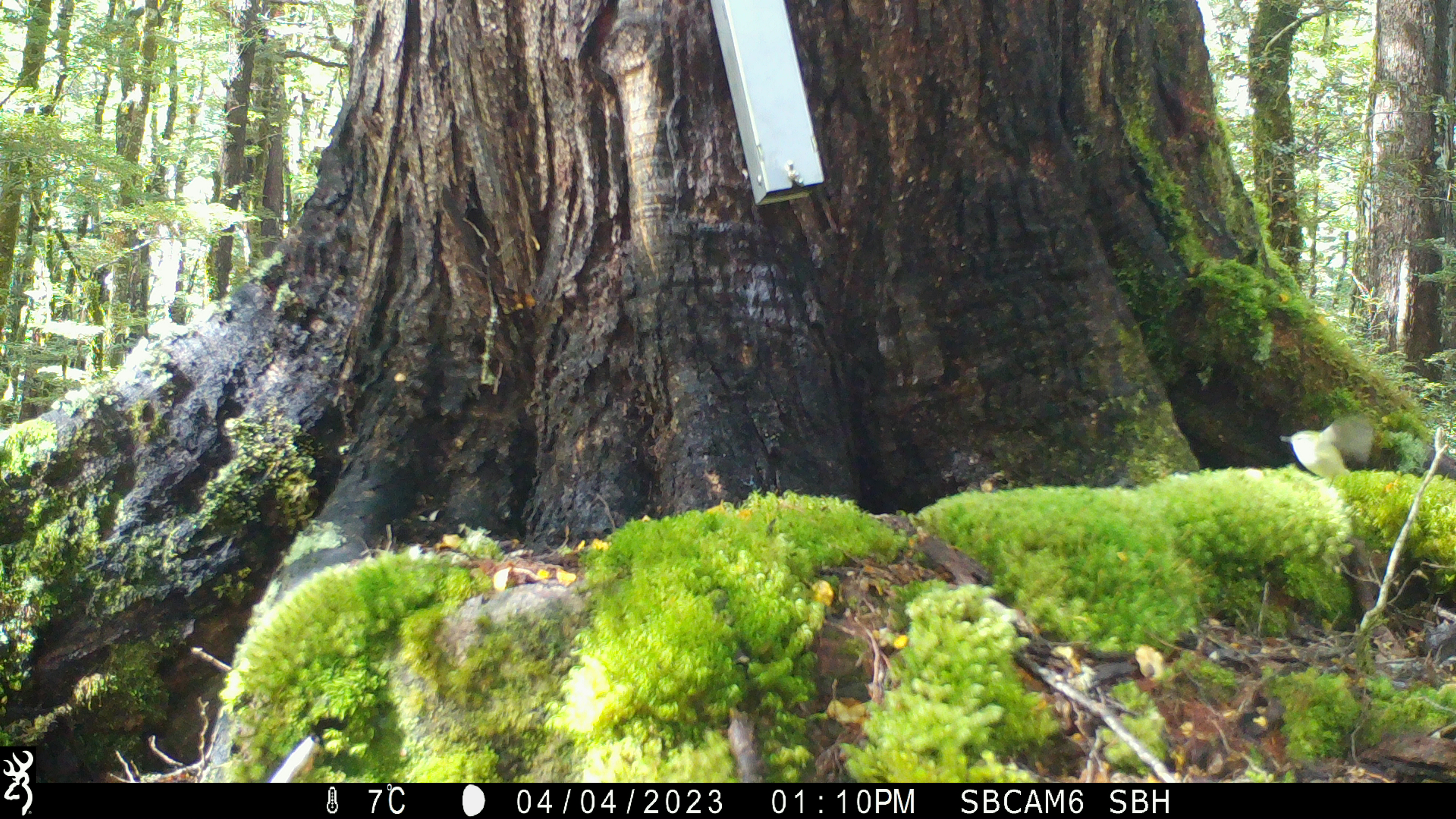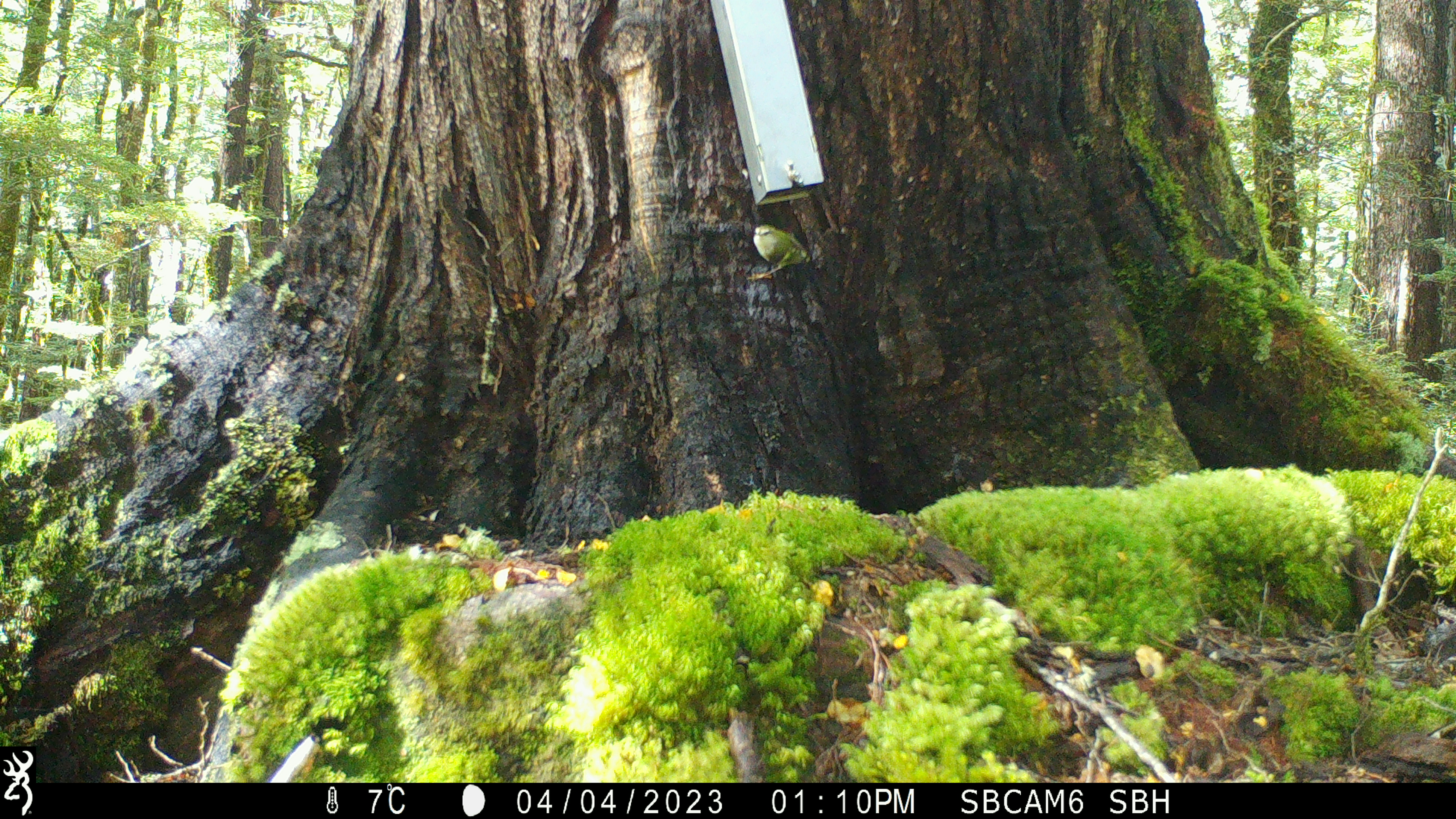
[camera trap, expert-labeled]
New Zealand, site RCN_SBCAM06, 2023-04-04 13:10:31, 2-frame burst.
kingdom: Animalia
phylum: Chordata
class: Aves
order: Passeriformes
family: Acanthisittidae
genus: Acanthisitta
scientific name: Acanthisitta chloris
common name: rifleman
Rifleman (Acanthisitta chloris).